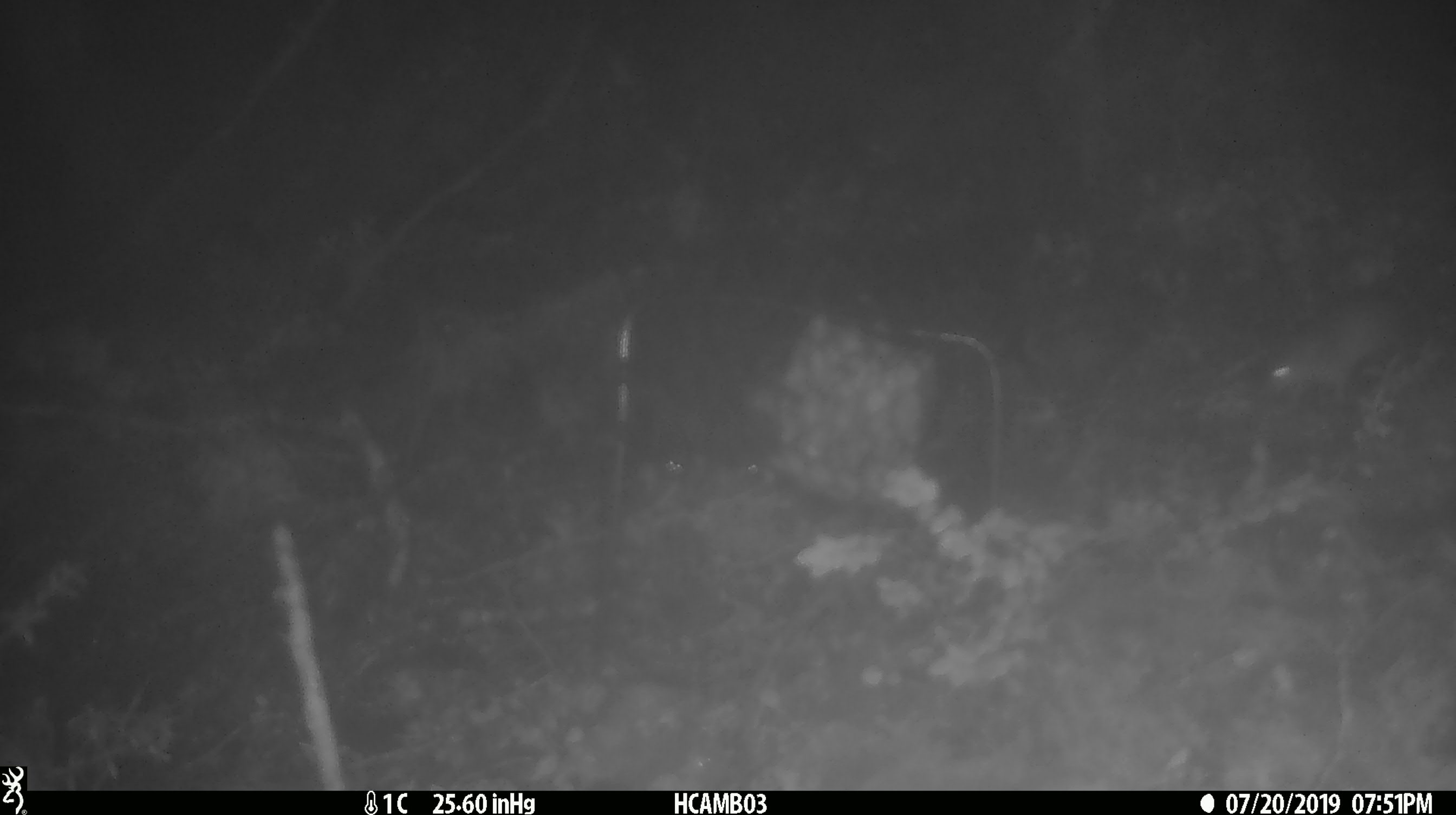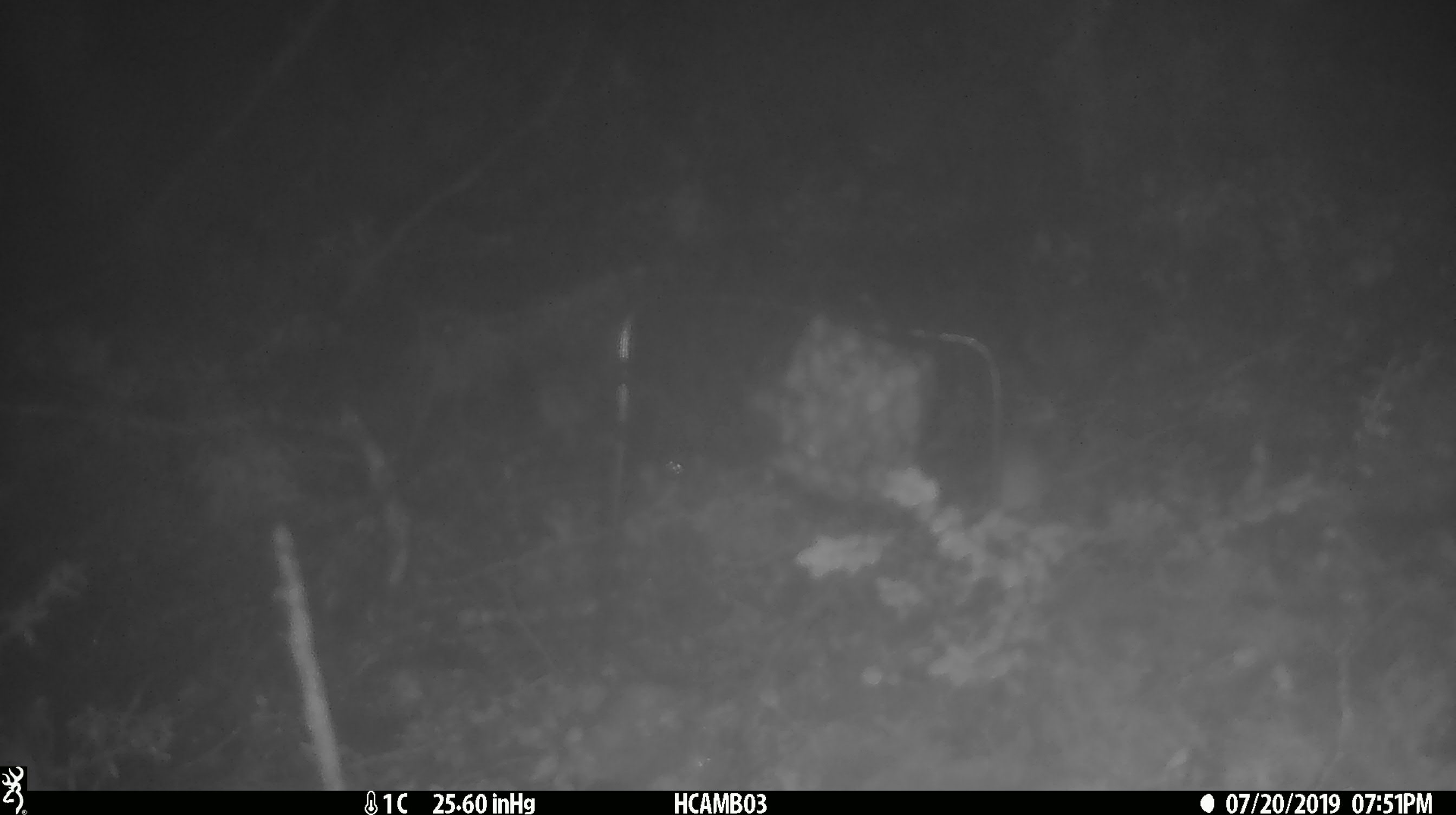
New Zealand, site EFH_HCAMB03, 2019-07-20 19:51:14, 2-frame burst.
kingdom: Animalia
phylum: Chordata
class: Mammalia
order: Rodentia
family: Muridae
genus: Mus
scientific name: Mus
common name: mouse